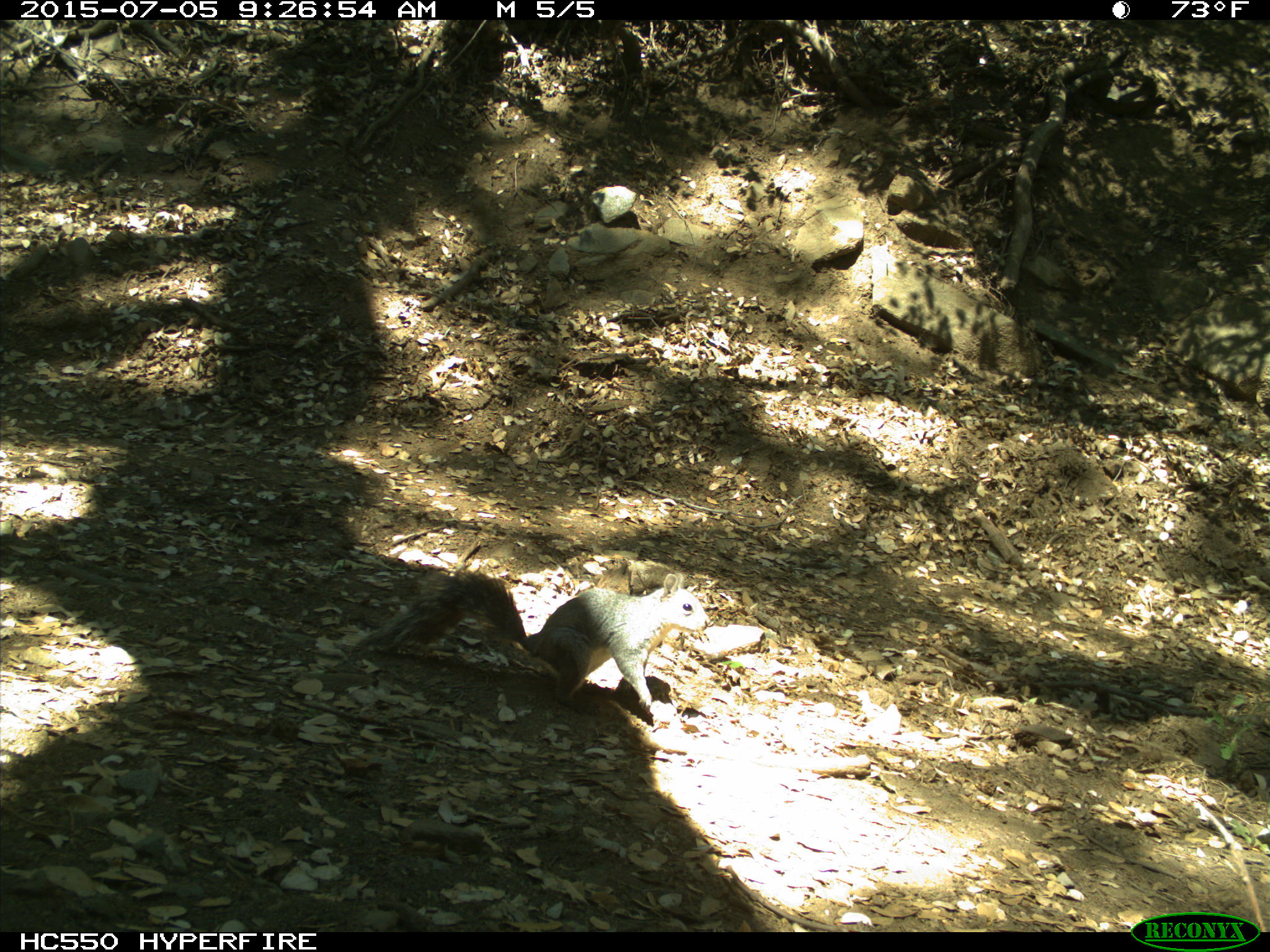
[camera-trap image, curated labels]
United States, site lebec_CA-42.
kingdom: Animalia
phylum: Chordata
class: Mammalia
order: Rodentia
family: Sciuridae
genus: Sciurus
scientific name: Sciurus carolinensis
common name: eastern gray squirrel